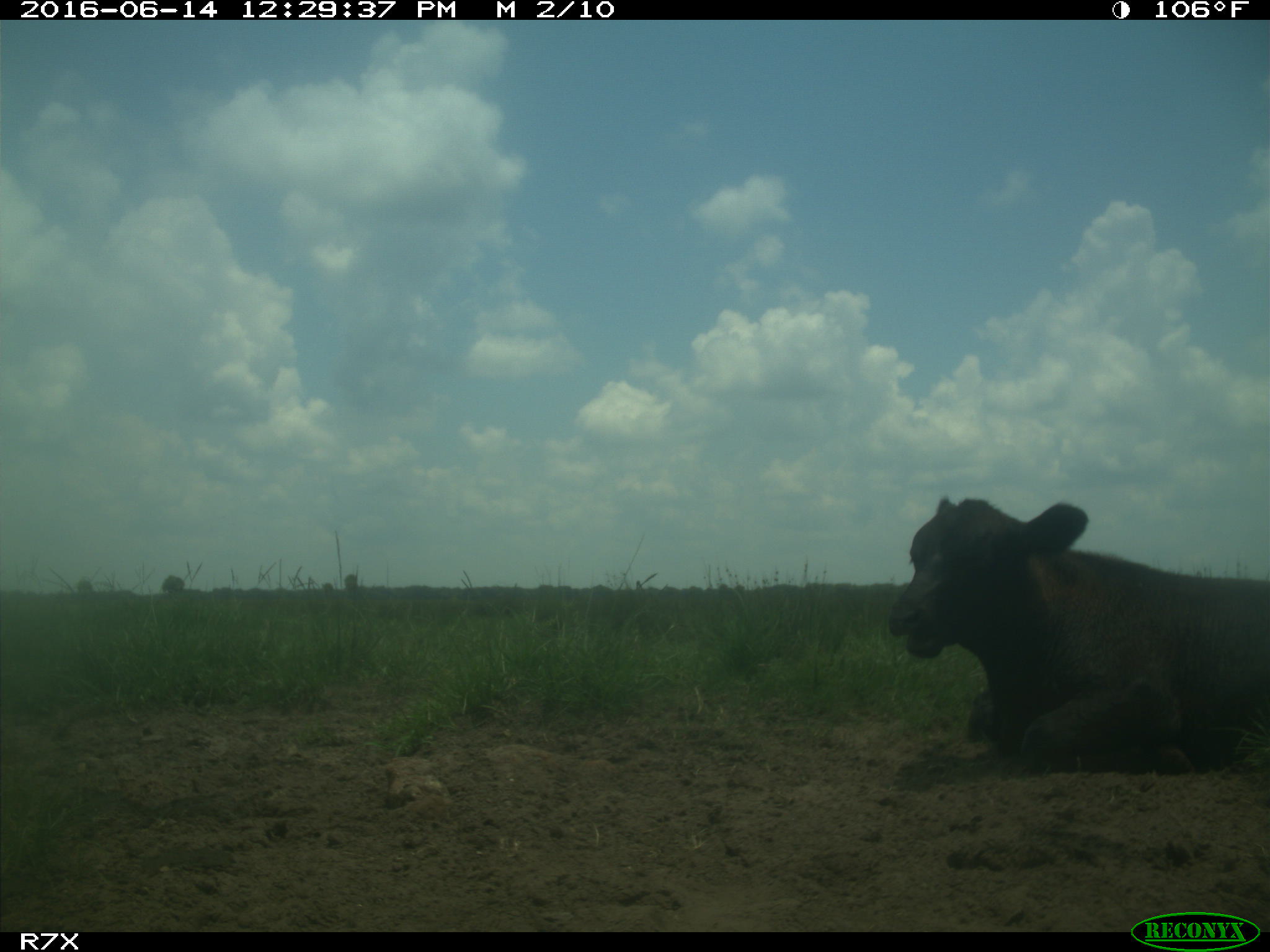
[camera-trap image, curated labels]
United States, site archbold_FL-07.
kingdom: Animalia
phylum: Chordata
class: Mammalia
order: Artiodactyla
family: Bovidae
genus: Bos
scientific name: Bos taurus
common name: domestic cow